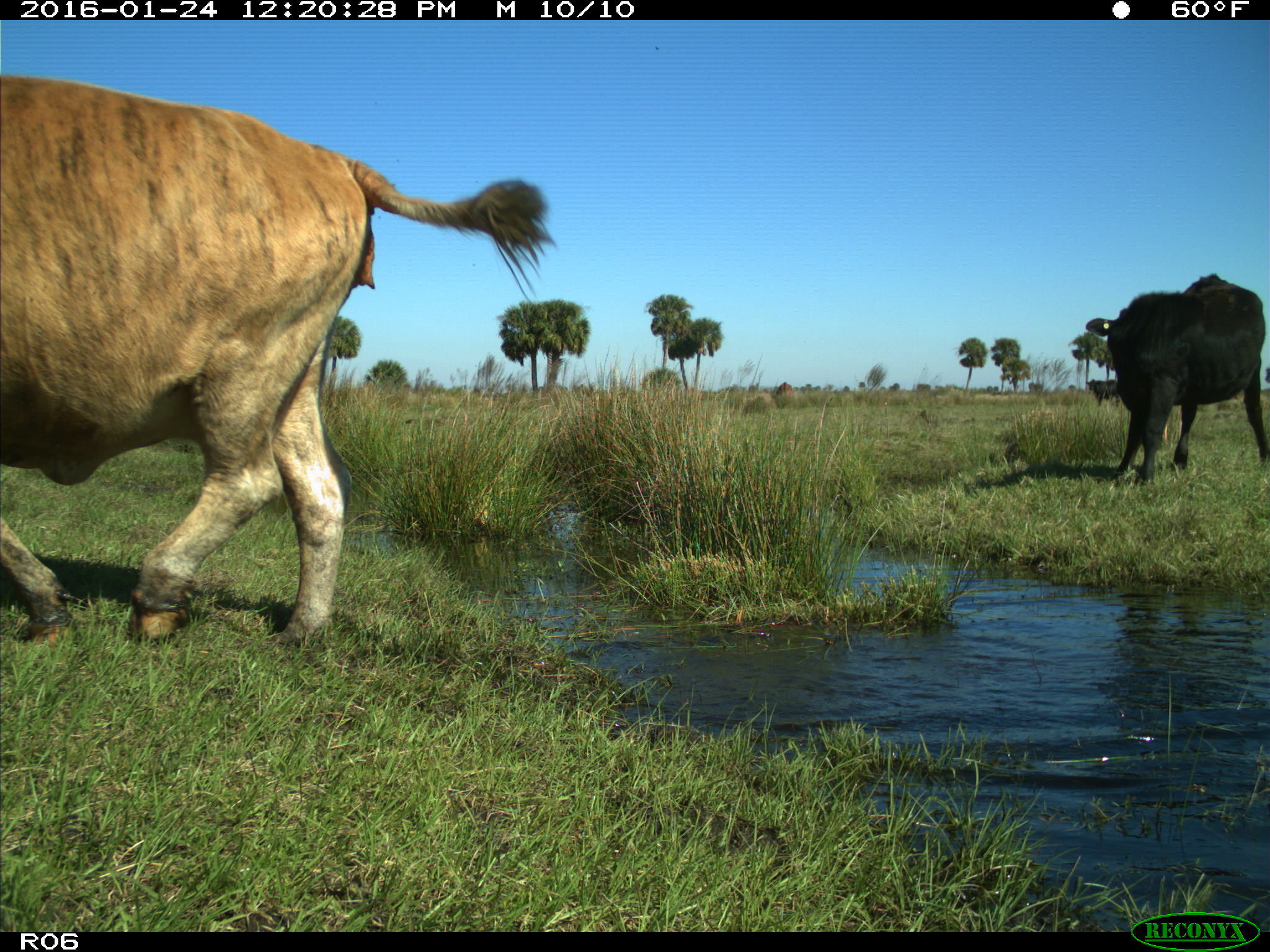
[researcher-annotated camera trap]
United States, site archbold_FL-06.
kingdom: Animalia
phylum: Chordata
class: Mammalia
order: Artiodactyla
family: Bovidae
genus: Bos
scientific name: Bos taurus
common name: domestic cow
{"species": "Bos taurus (domestic cow)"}